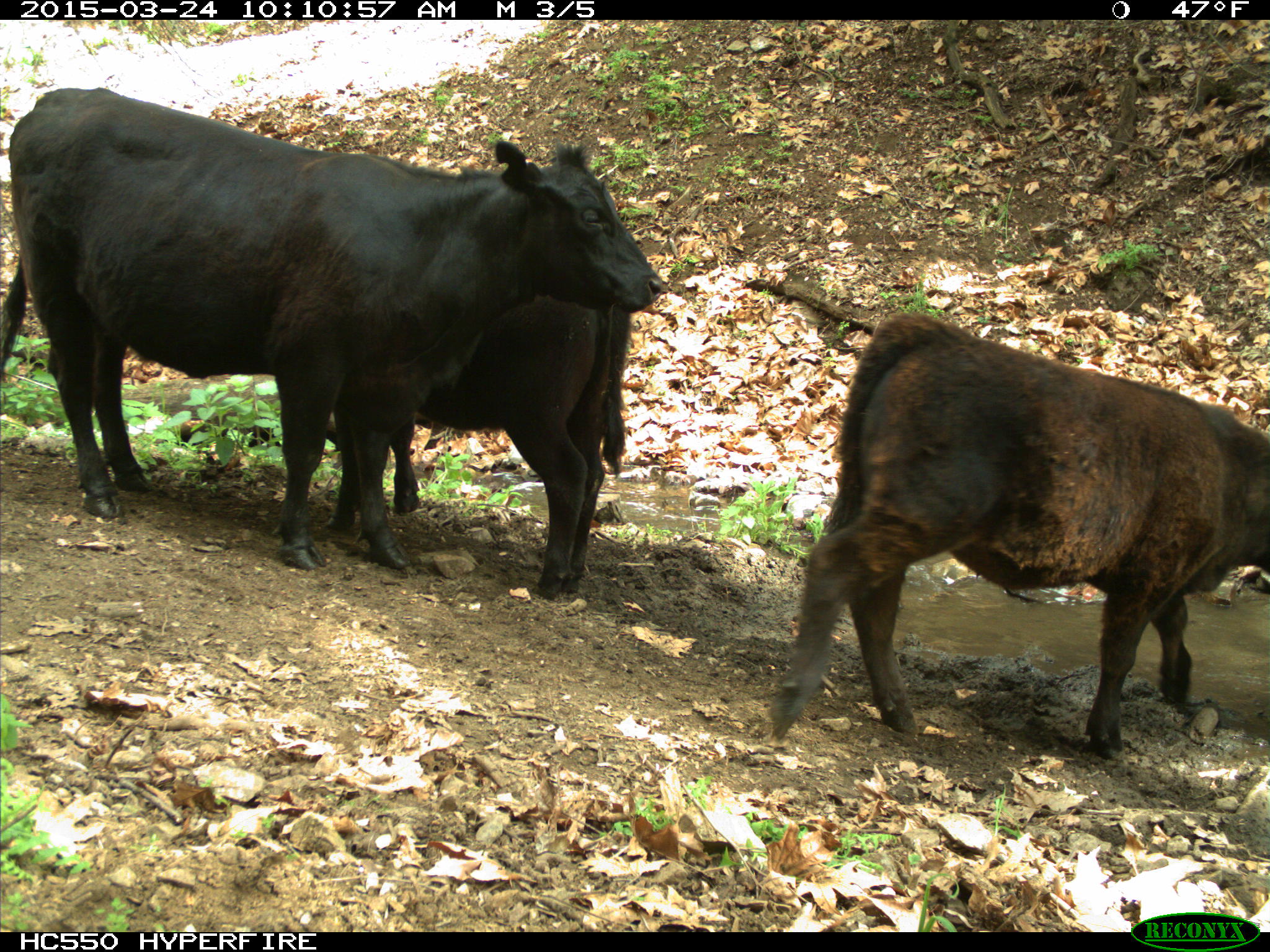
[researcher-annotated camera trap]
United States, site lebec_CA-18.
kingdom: Animalia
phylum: Chordata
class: Mammalia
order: Artiodactyla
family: Bovidae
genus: Bos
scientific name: Bos taurus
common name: domestic cow